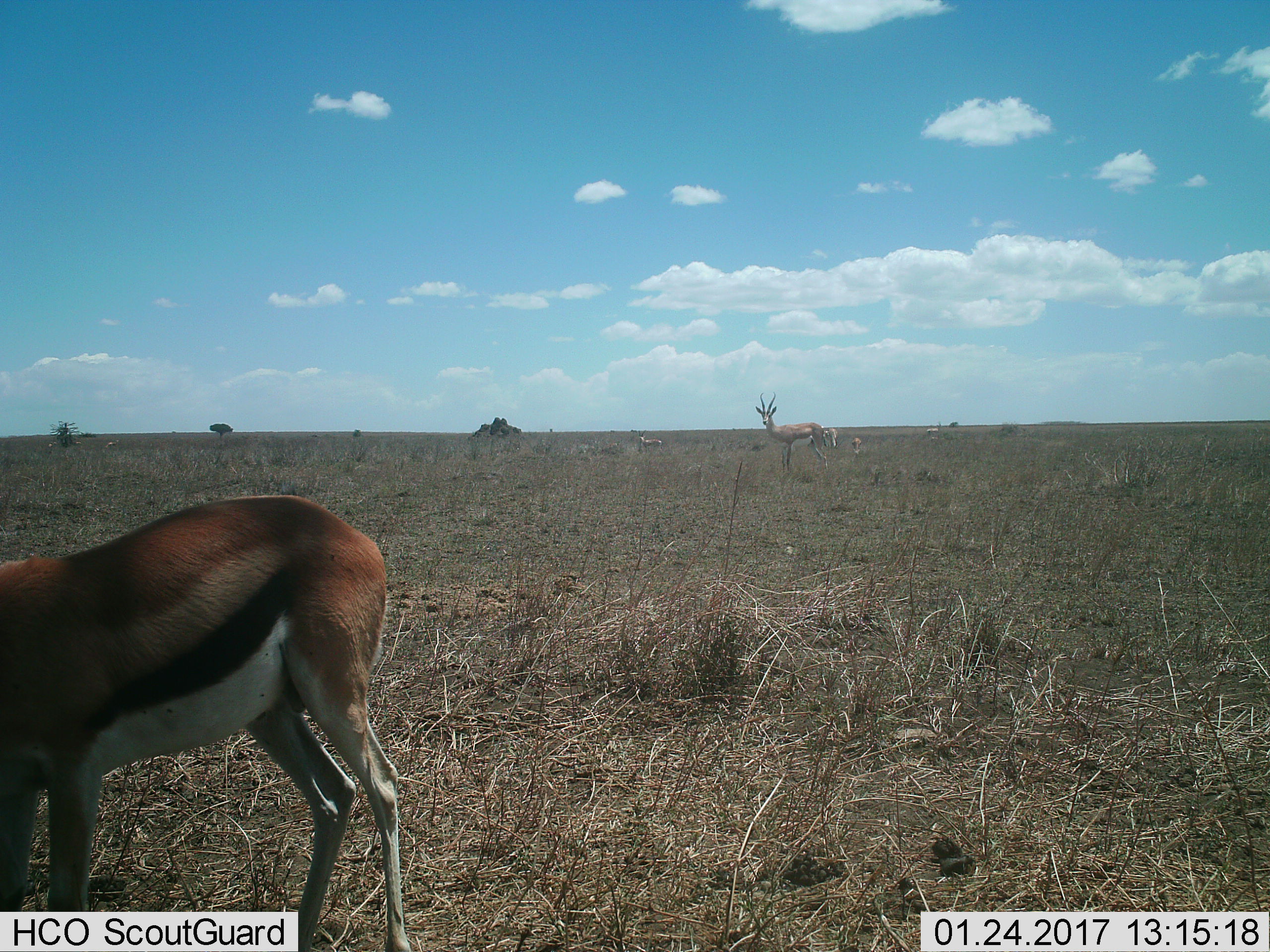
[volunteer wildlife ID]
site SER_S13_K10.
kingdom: Animalia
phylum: Chordata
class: Mammalia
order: Artiodactyla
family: Bovidae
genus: Eudorcas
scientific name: Eudorcas thomsonii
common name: thomson's gazelle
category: gazellethomsons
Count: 2.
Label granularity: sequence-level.